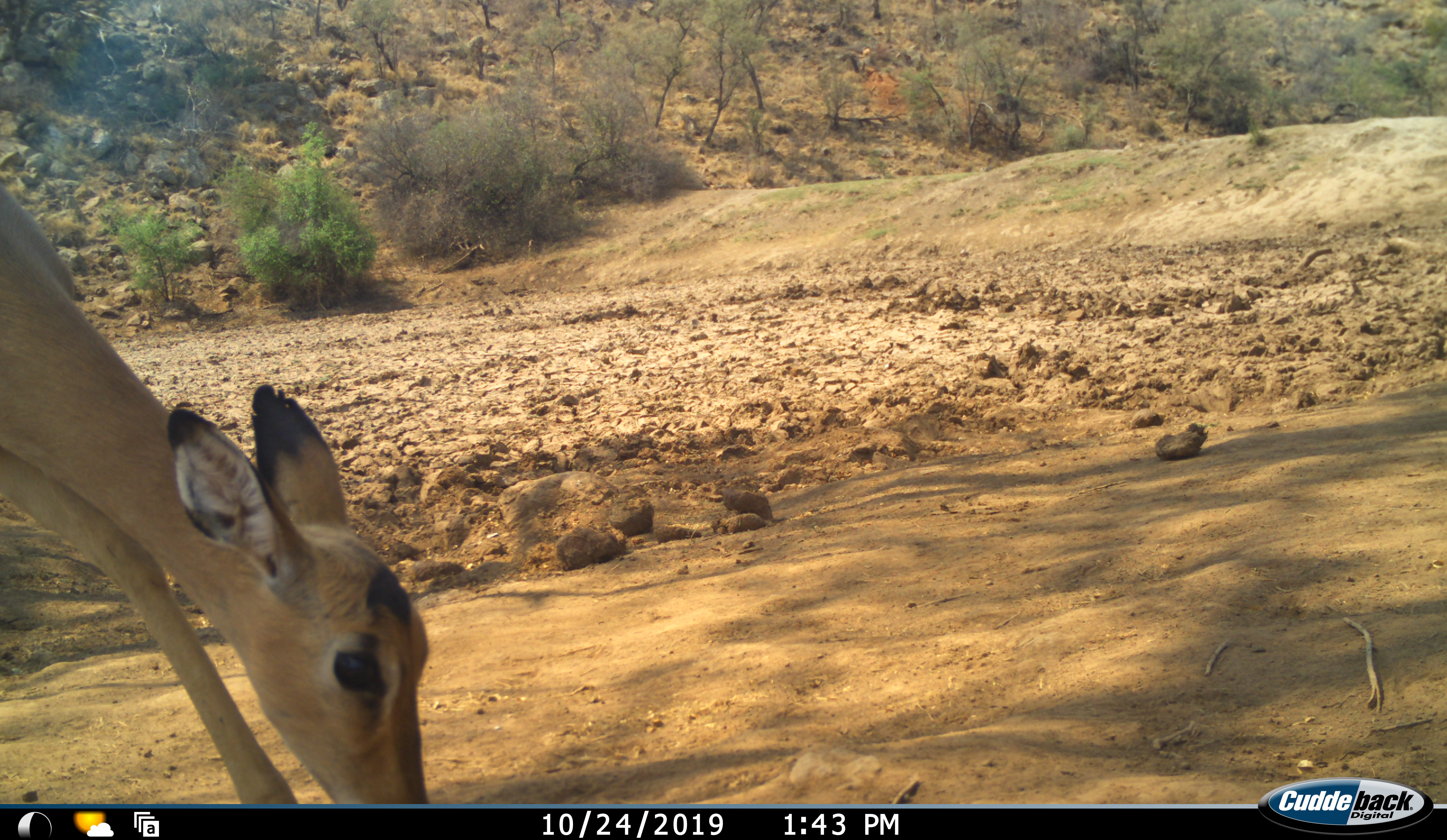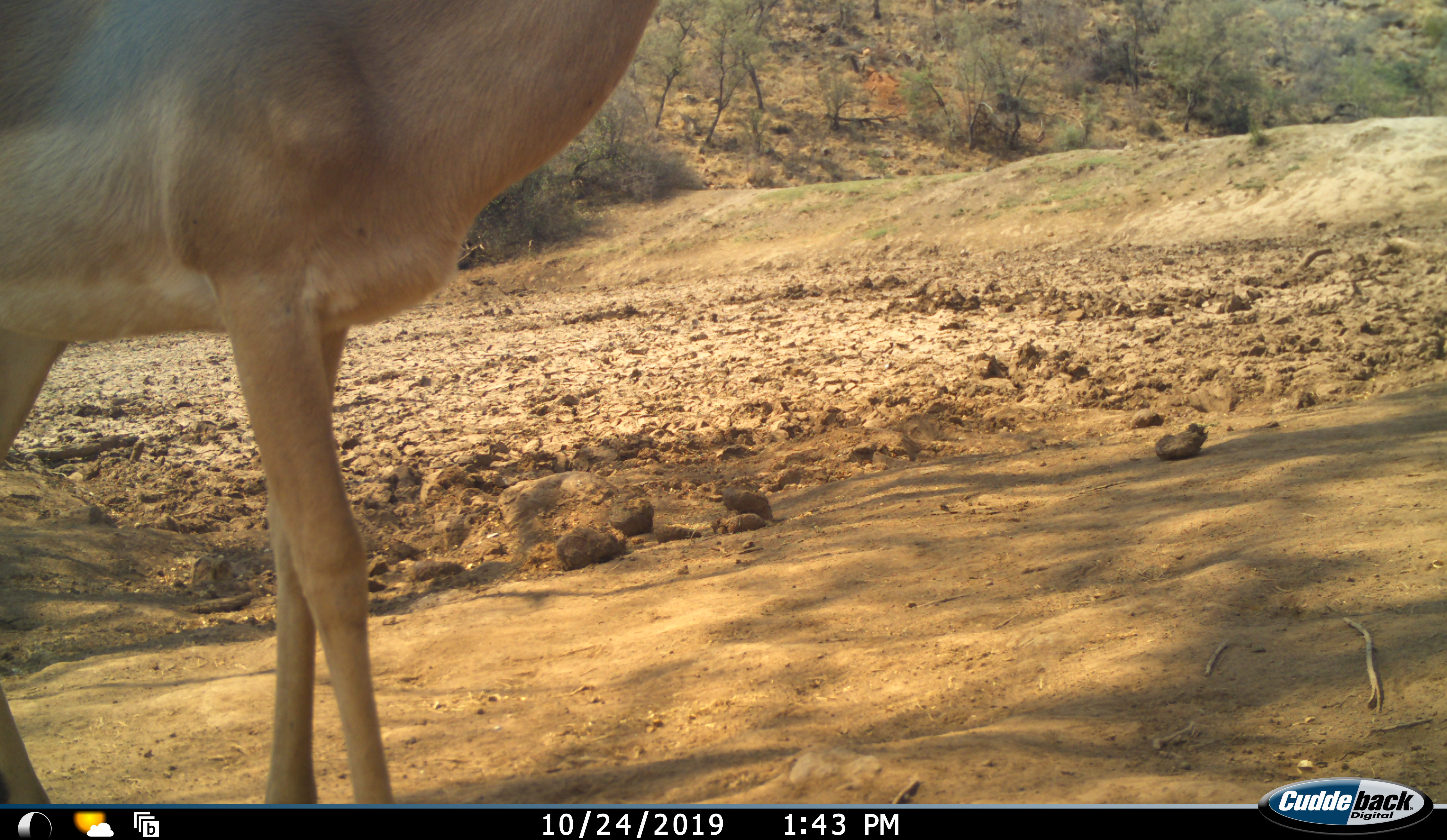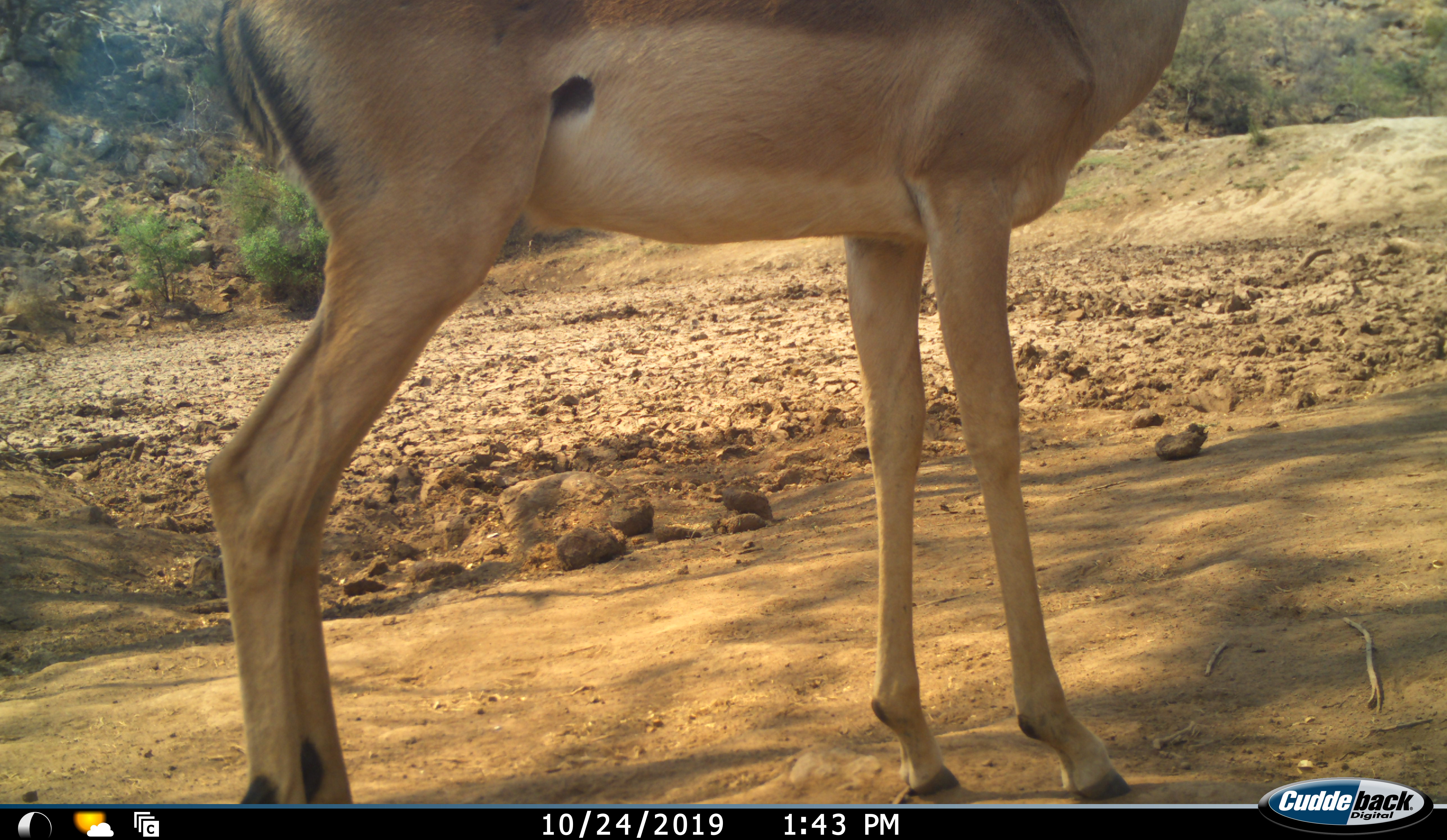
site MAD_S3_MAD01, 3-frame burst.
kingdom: Animalia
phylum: Chordata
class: Mammalia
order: Artiodactyla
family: Bovidae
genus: Aepyceros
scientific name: Aepyceros melampus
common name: impala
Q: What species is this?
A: Impala (Aepyceros melampus).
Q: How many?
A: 1.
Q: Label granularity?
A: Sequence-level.